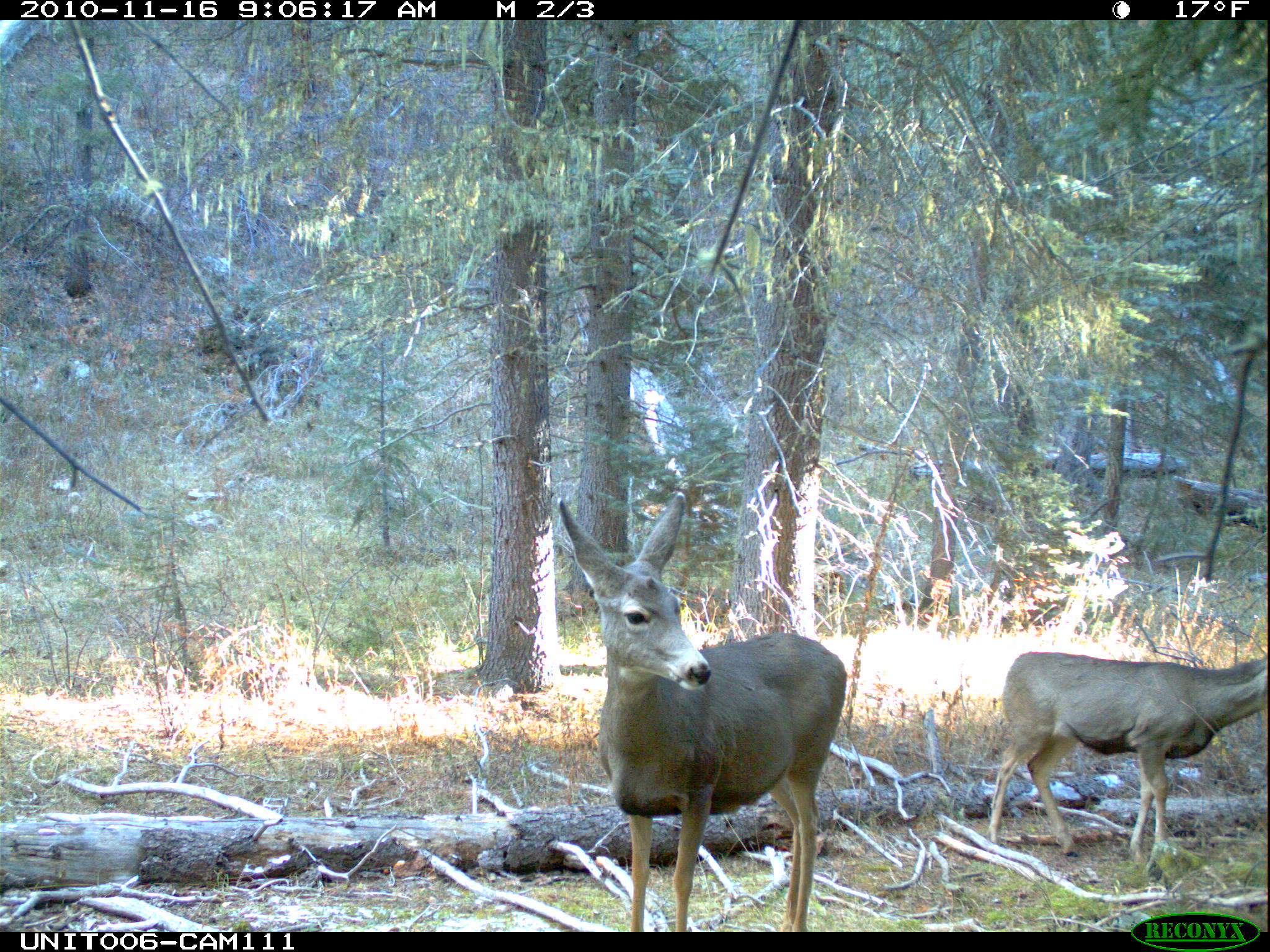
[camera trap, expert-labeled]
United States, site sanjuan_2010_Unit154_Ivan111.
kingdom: Animalia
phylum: Chordata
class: Mammalia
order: Artiodactyla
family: Cervidae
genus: Odocoileus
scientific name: Odocoileus hemionus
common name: mule deer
Odocoileus hemionus (mule deer).